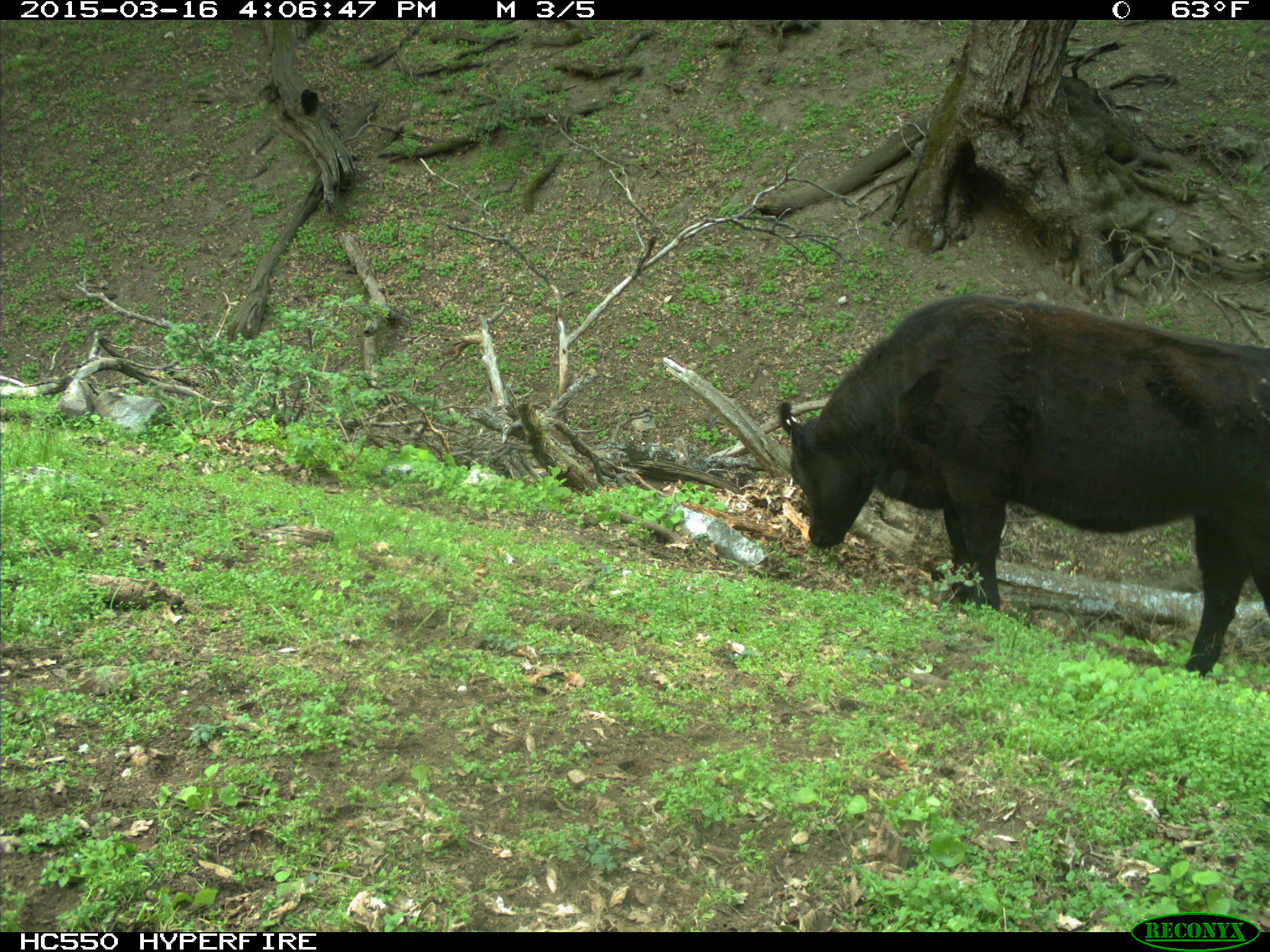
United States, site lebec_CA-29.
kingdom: Animalia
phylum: Chordata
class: Mammalia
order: Artiodactyla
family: Bovidae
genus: Bos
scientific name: Bos taurus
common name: domestic cow